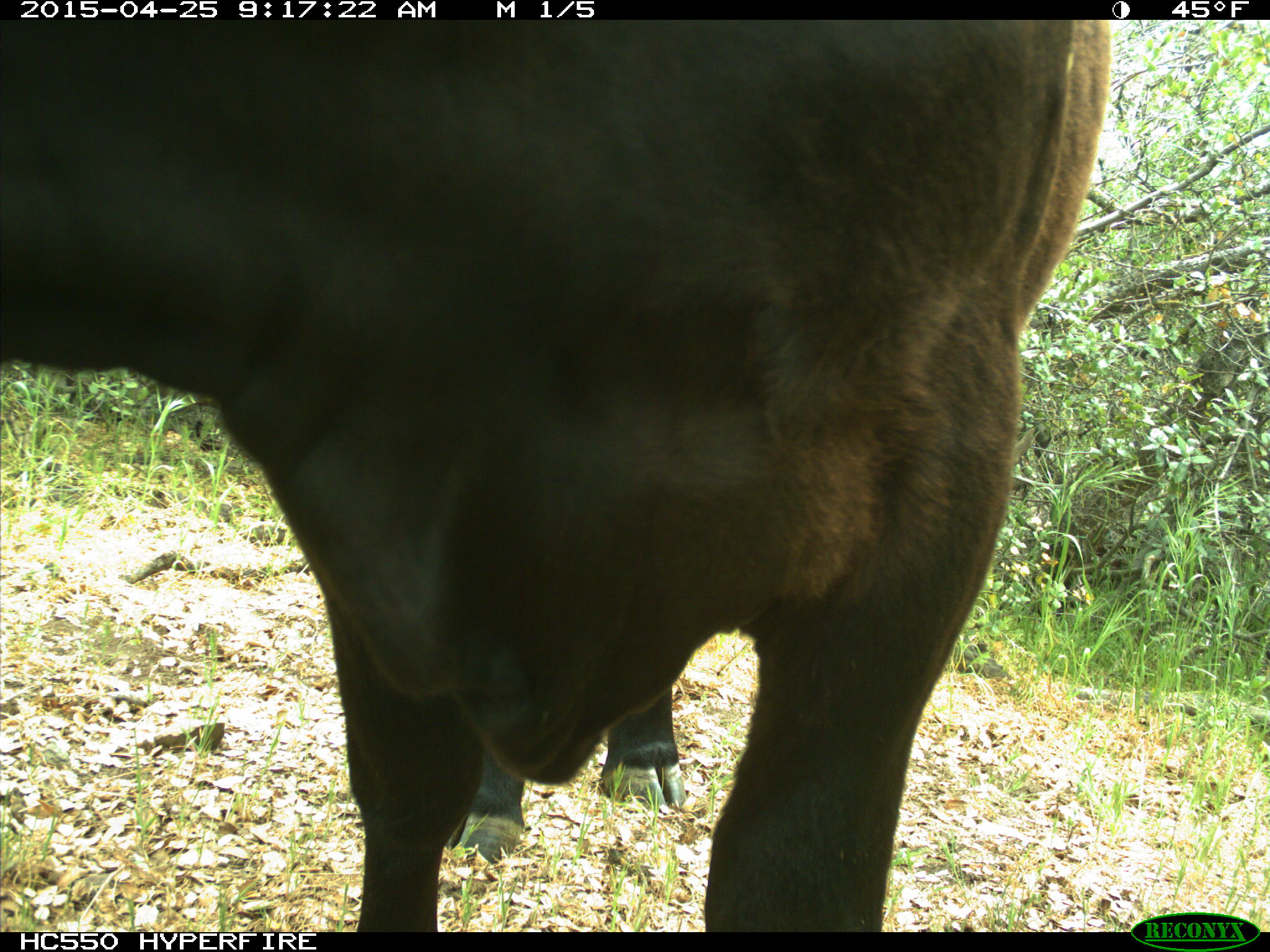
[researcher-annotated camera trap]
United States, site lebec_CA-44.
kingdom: Animalia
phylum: Chordata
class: Mammalia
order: Artiodactyla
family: Suidae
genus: Sus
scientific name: Sus scrofa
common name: wild boar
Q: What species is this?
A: Sus scrofa (wild boar).